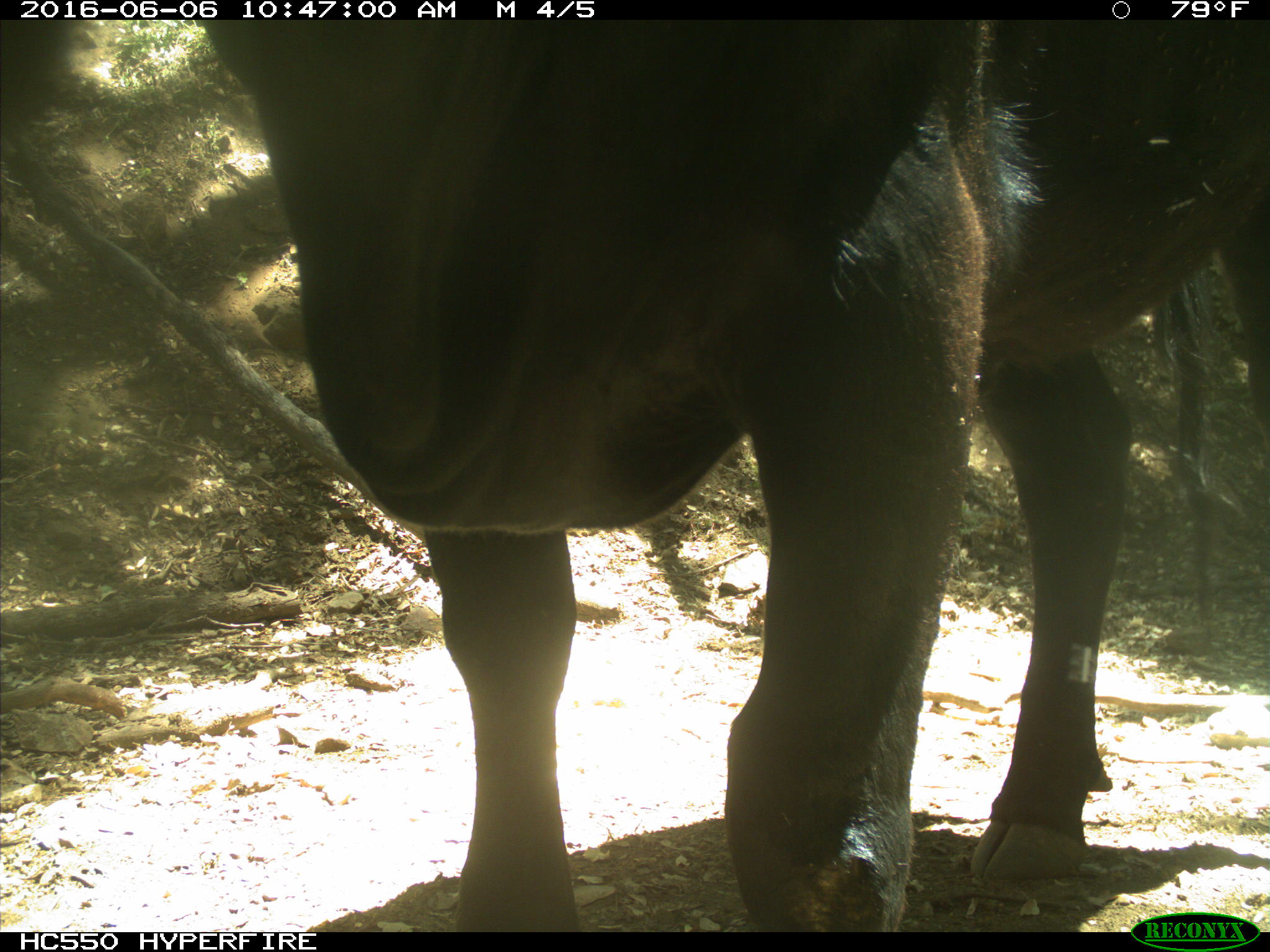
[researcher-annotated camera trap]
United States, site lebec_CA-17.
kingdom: Animalia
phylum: Chordata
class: Mammalia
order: Artiodactyla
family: Bovidae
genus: Bos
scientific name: Bos taurus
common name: domestic cow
Bos taurus (domestic cow).